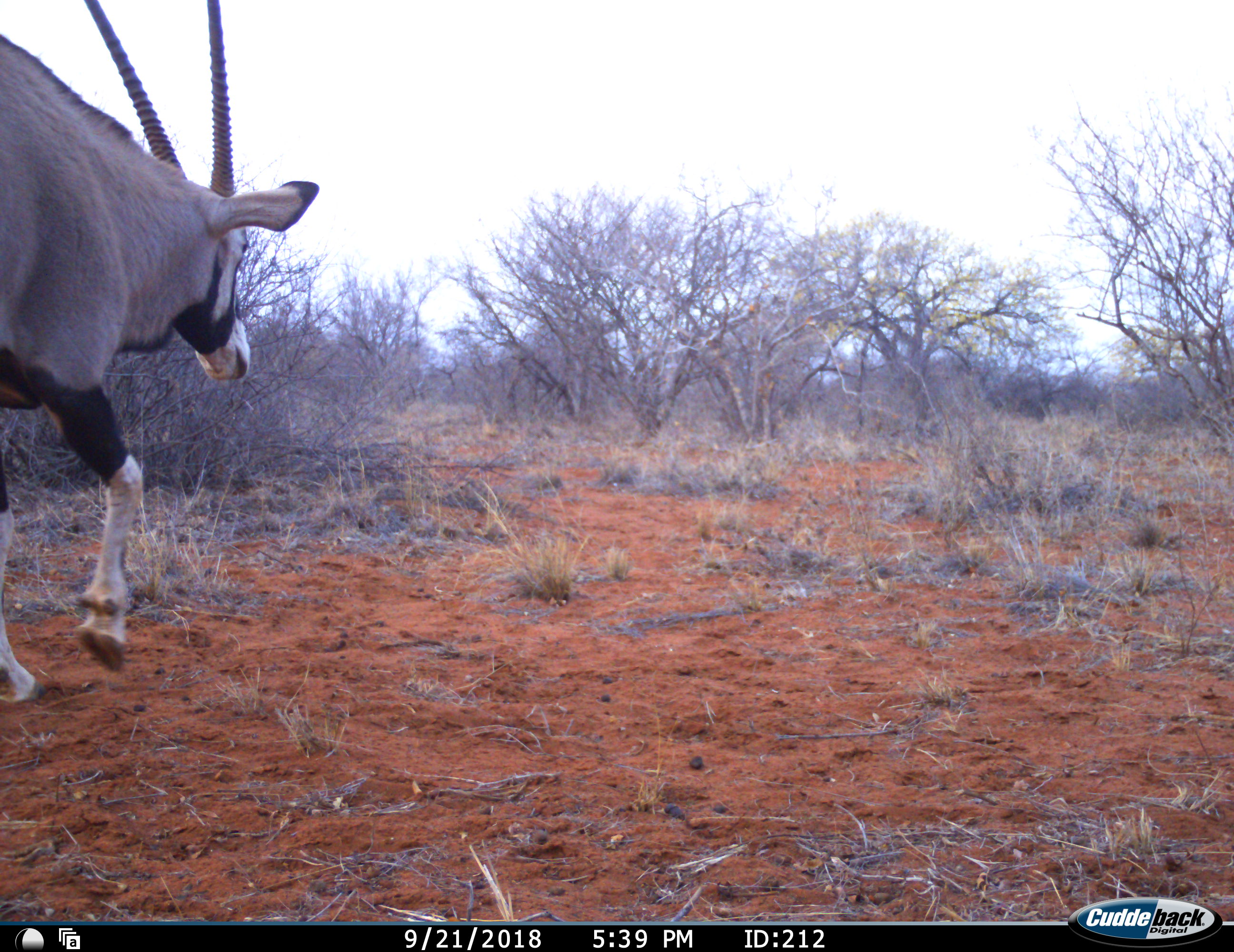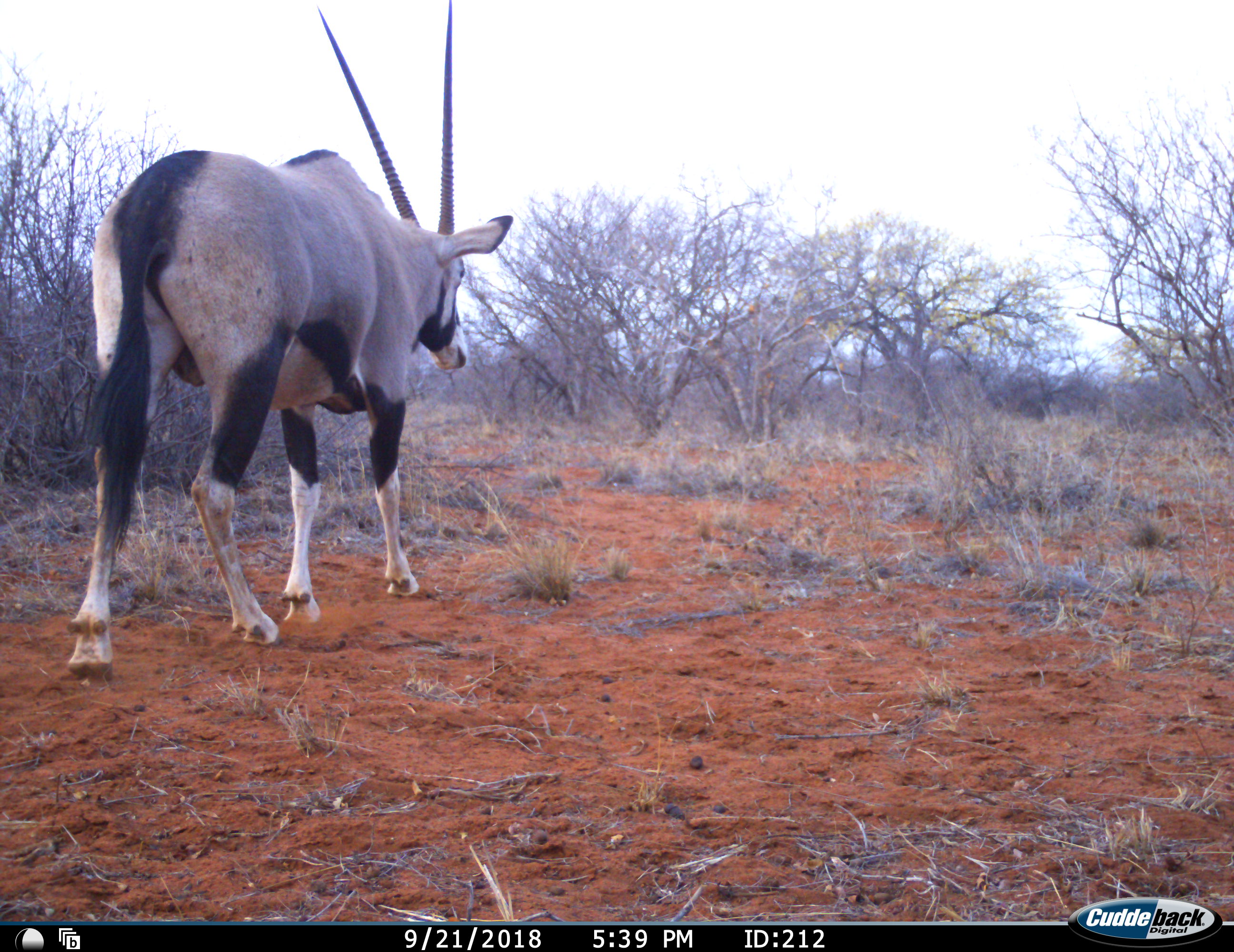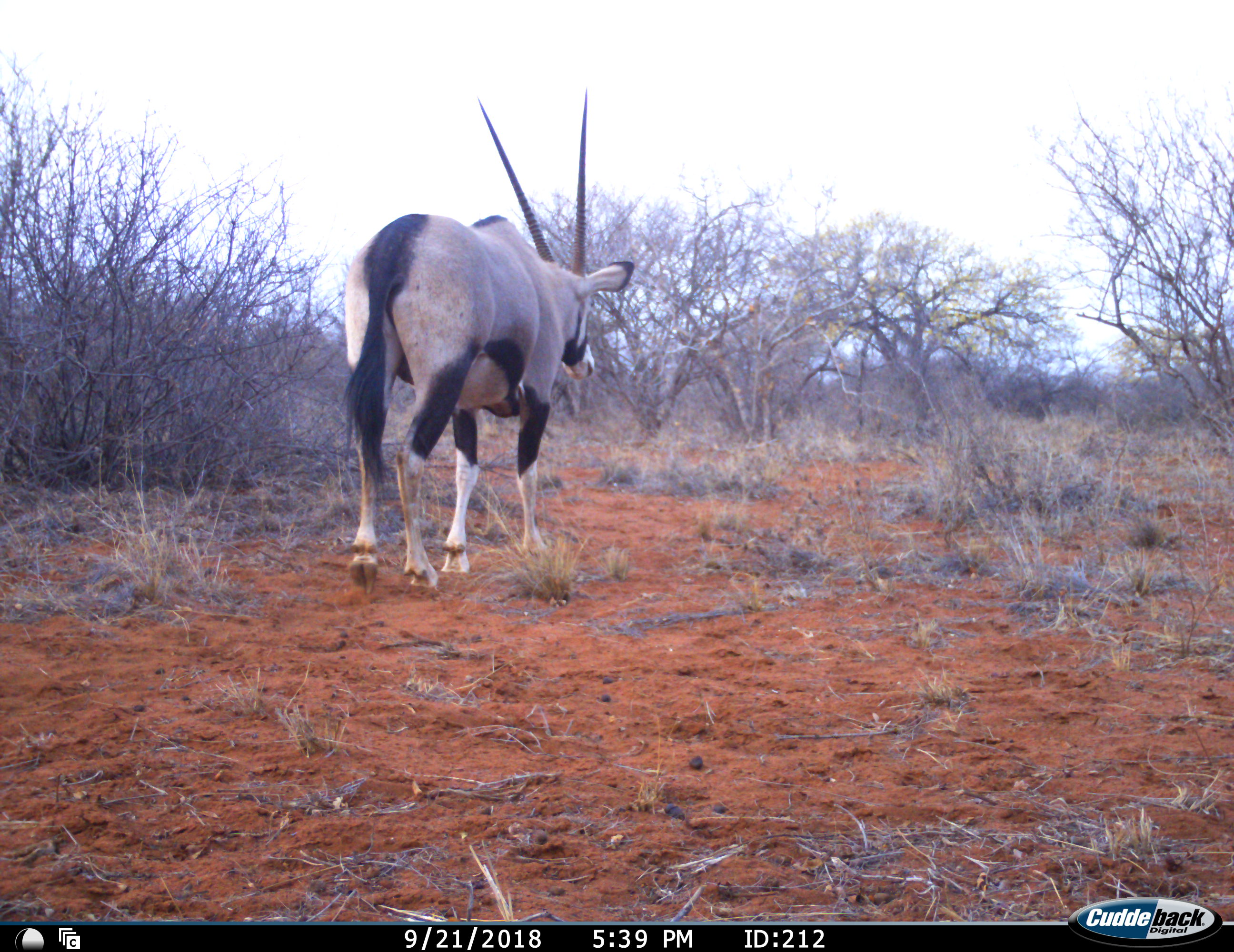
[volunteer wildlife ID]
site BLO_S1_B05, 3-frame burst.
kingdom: Animalia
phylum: Chordata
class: Mammalia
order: Artiodactyla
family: Bovidae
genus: Oryx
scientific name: Oryx gazella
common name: gemsbok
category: oryx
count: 1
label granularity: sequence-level